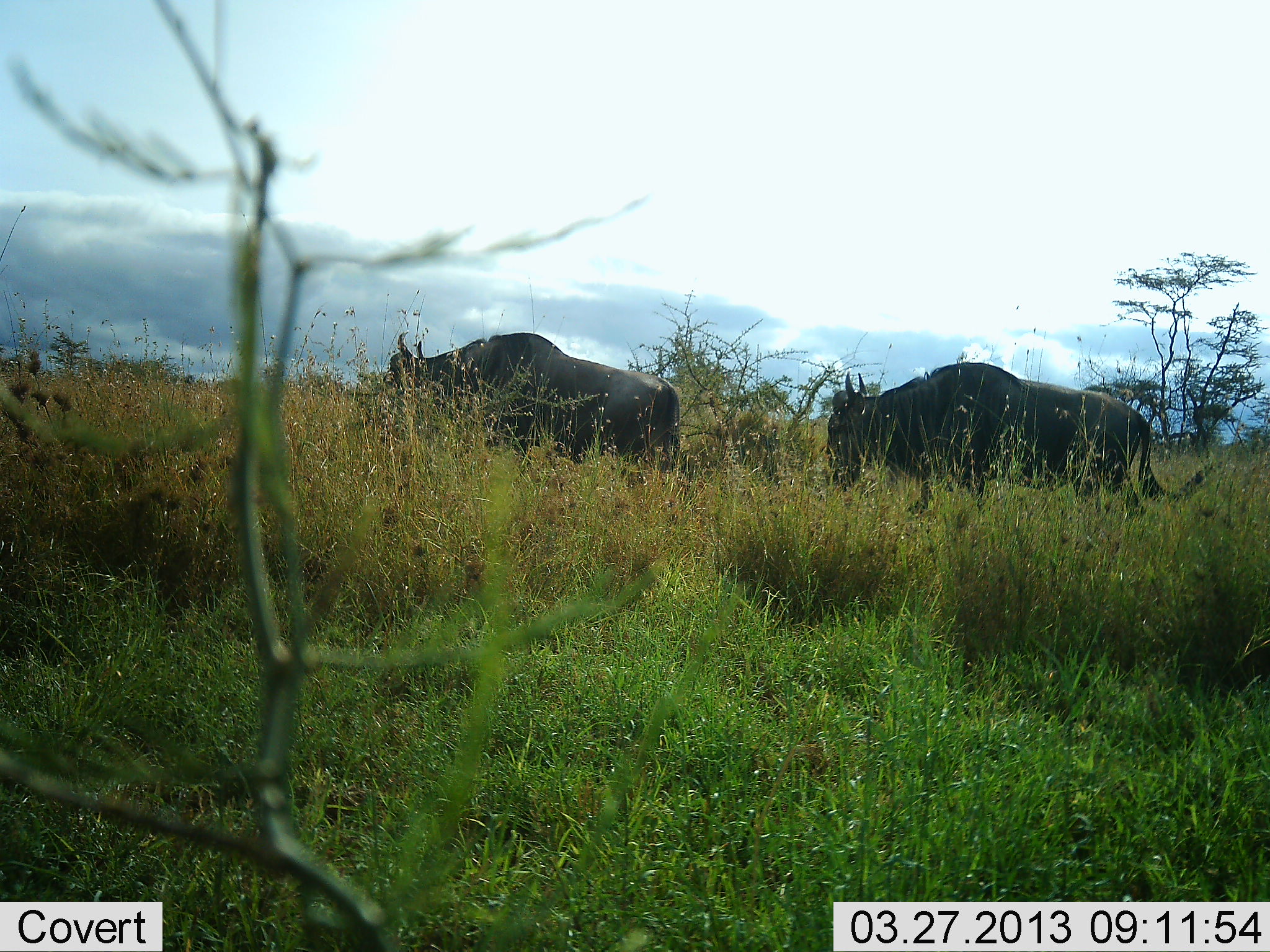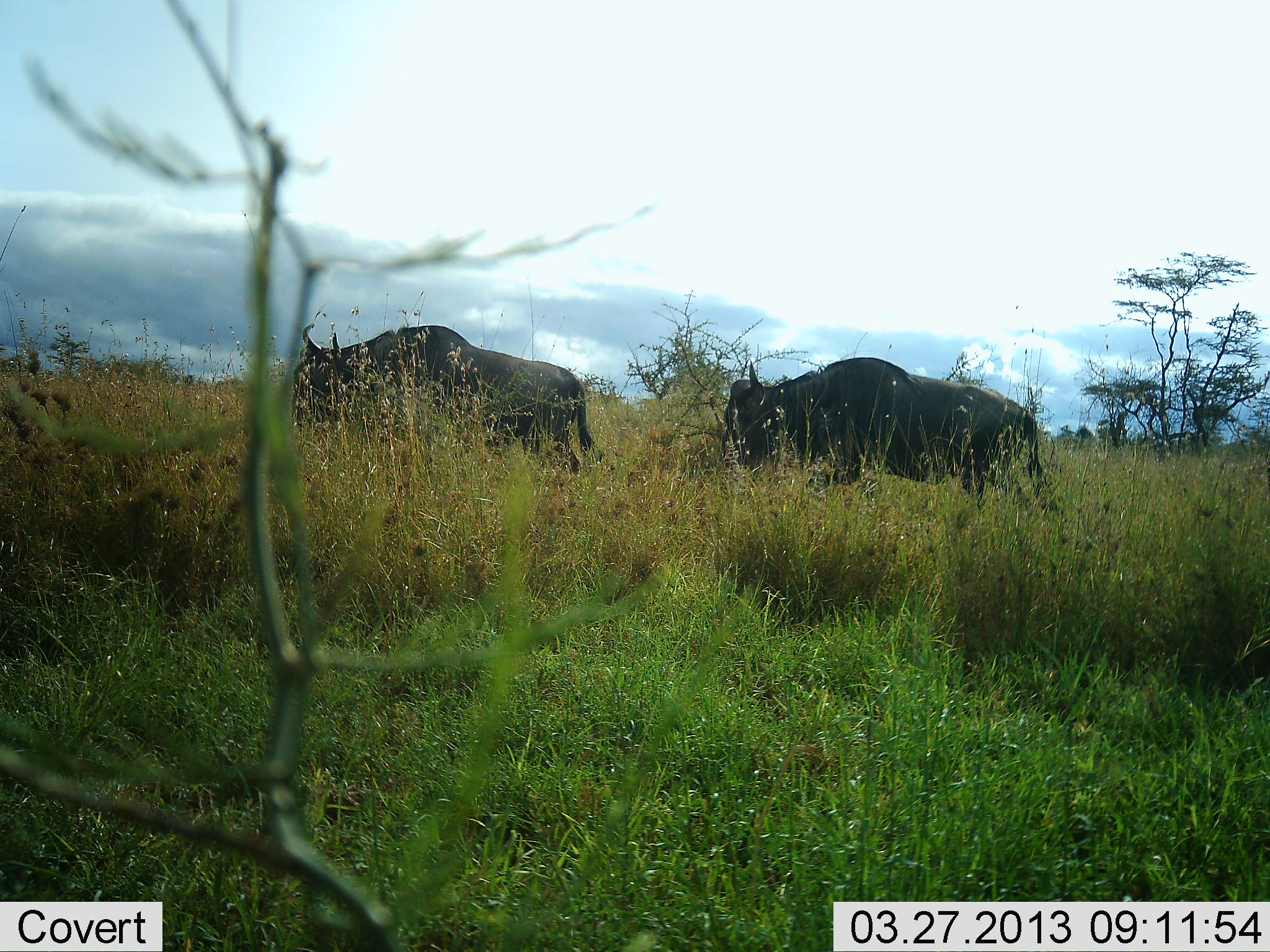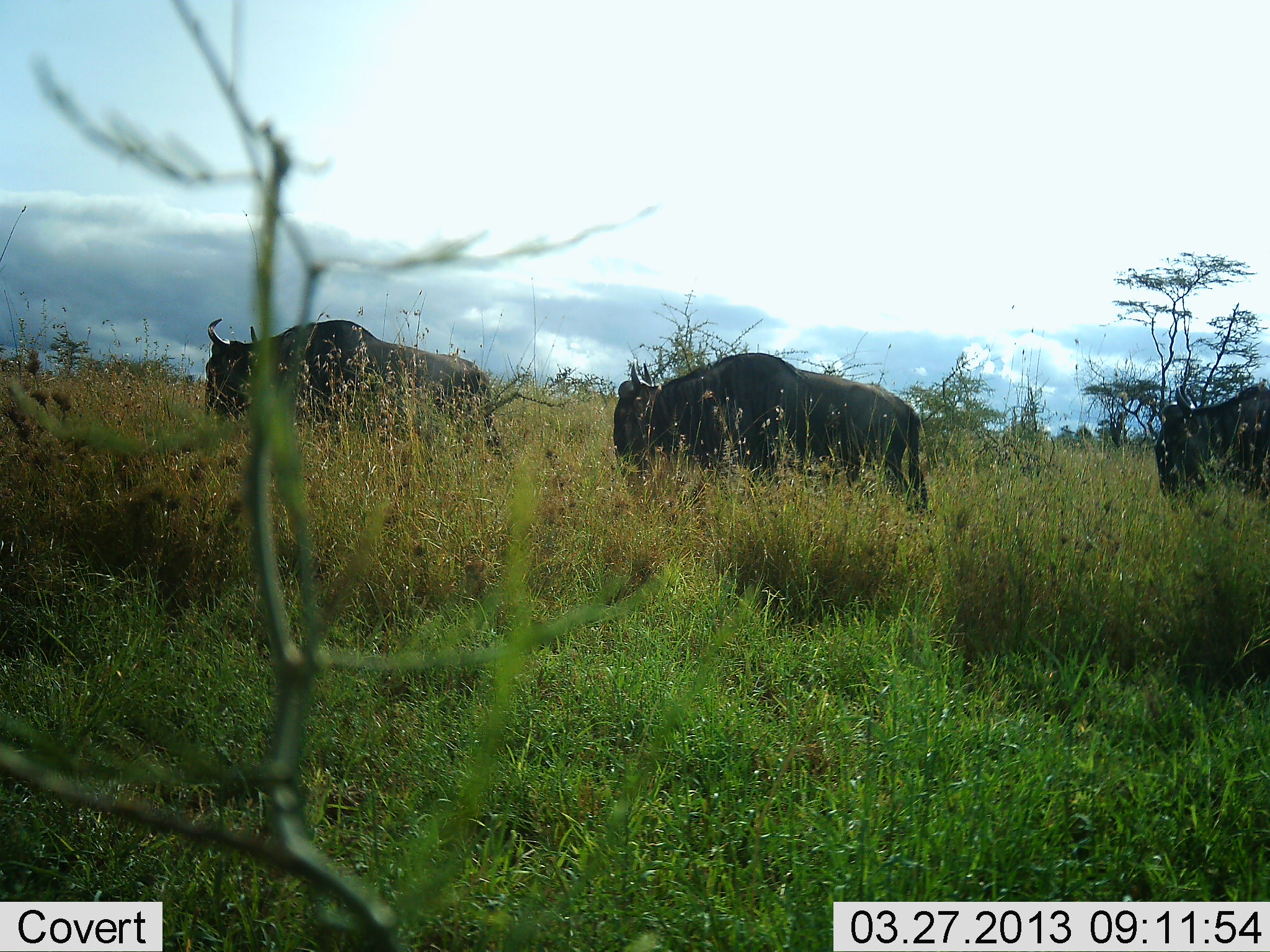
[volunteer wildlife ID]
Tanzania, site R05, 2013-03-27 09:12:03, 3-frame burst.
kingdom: Animalia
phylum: Chordata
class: Mammalia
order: Artiodactyla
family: Bovidae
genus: Connochaetes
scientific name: Connochaetes taurinus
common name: blue wildebeest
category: wildebeest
Wildebeest (blue wildebeest) (Connochaetes taurinus), count 3. Behavior (volunteer vote fractions): standing 11%, resting 0%, moving 96%, interacting 0%. Young present (vote fraction): 0%. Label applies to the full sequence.